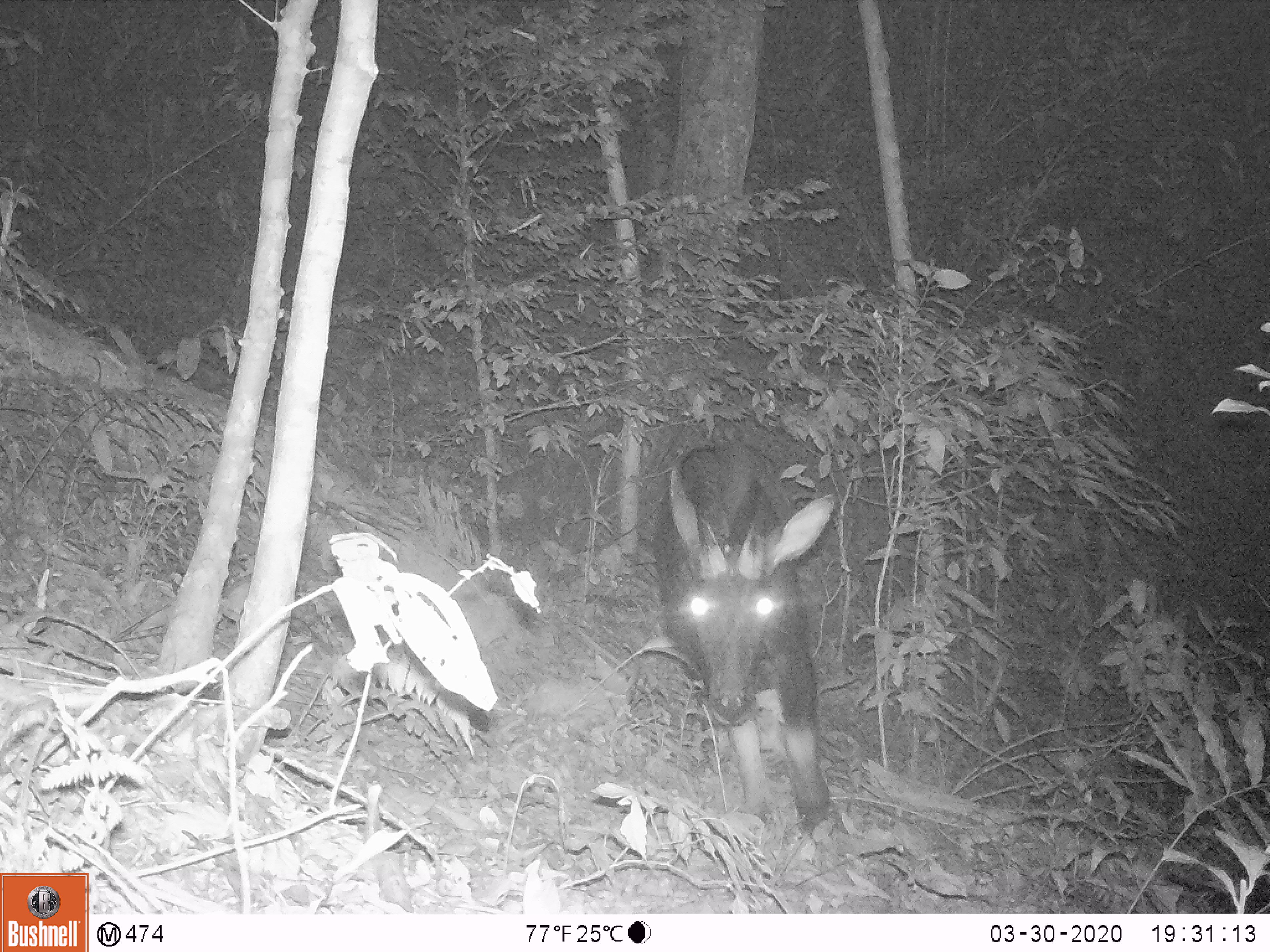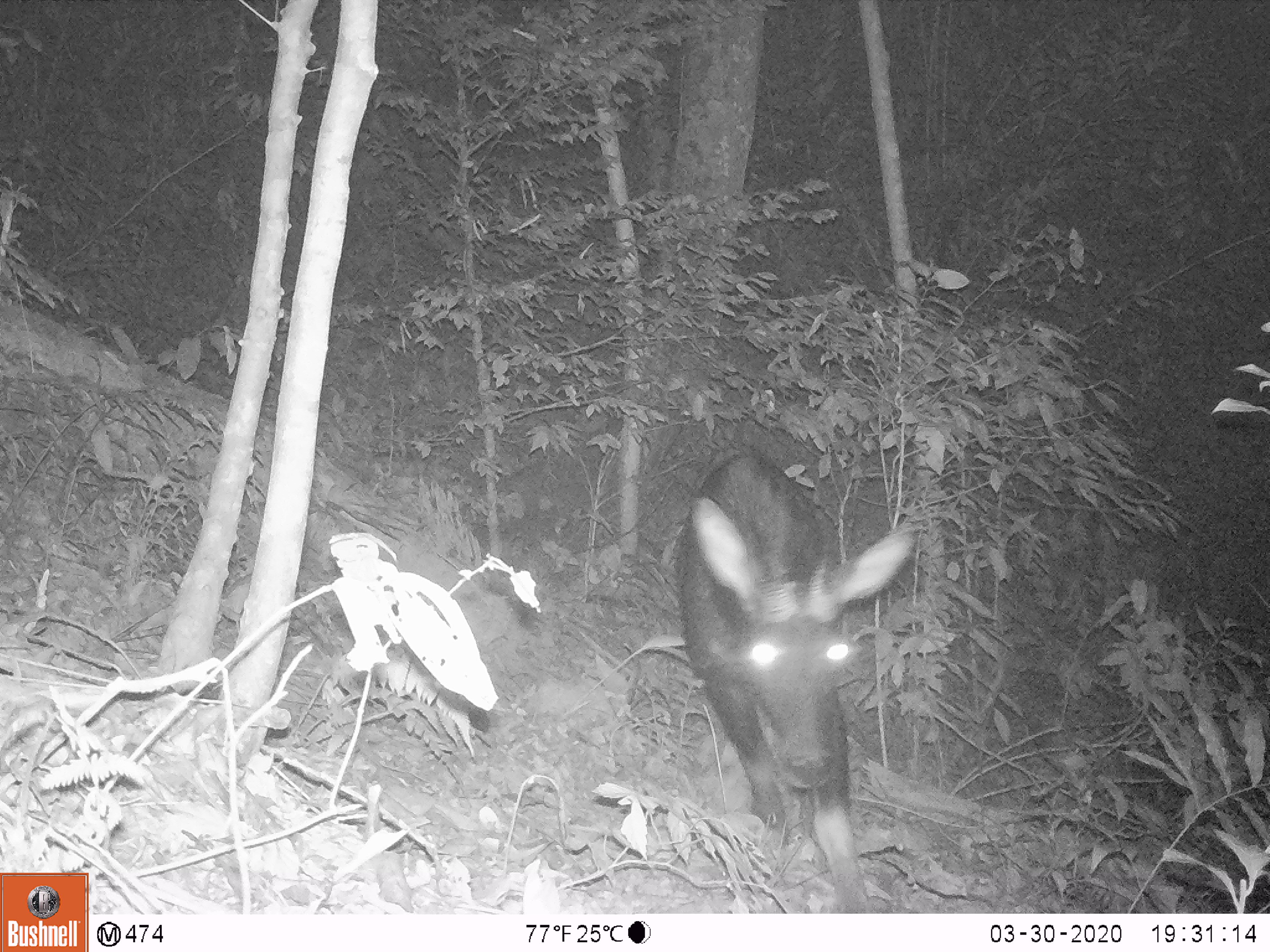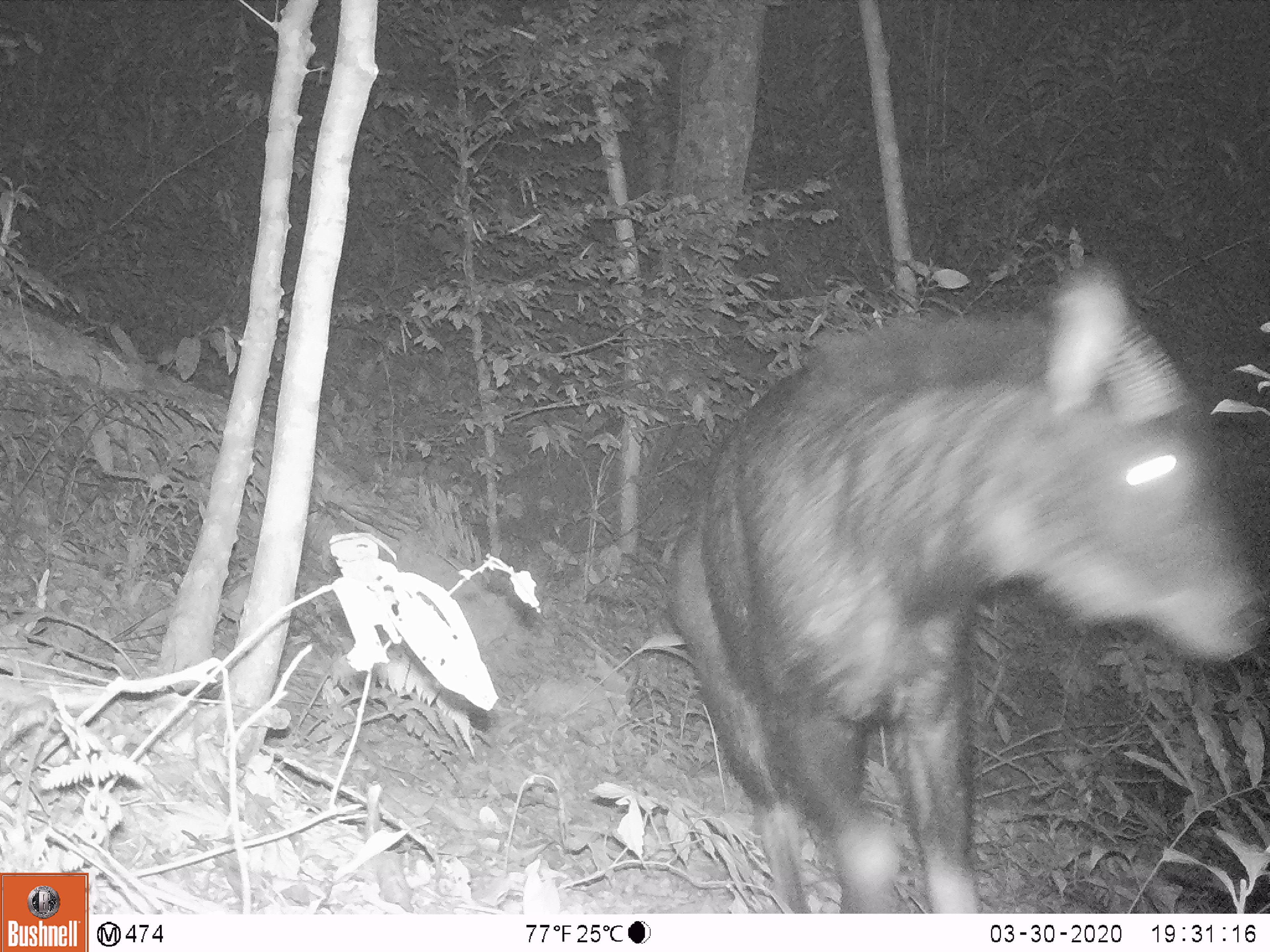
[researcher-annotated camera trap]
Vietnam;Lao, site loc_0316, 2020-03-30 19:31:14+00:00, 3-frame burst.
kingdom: Animalia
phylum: Chordata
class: Mammalia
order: Artiodactyla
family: Bovidae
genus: Capricornis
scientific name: Capricornis sumatraensis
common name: chinese serow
Chinese serow (Capricornis sumatraensis). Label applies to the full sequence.